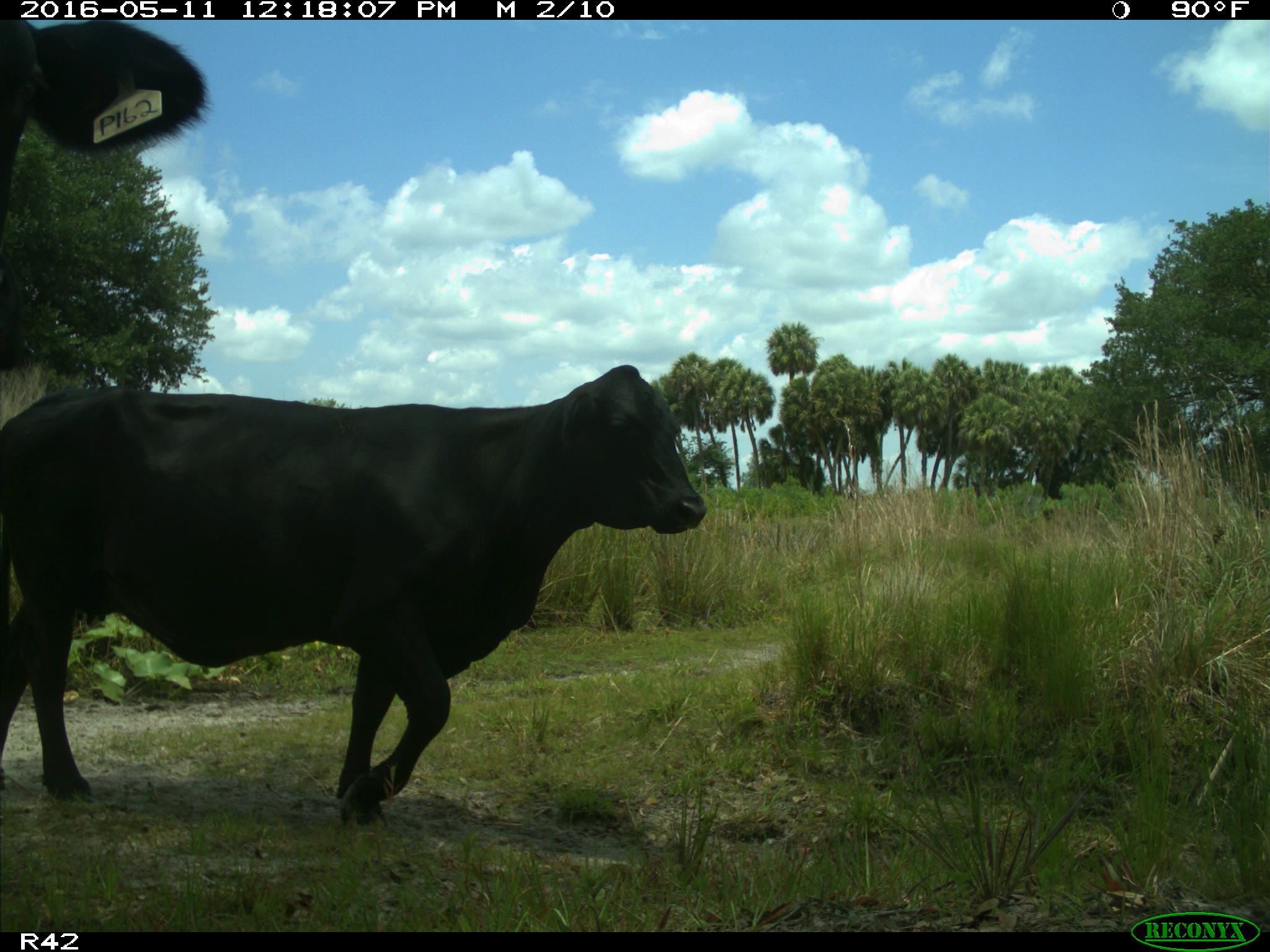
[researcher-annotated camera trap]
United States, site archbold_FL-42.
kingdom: Animalia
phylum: Chordata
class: Mammalia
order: Artiodactyla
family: Bovidae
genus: Bos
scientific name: Bos taurus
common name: domestic cow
Bos taurus (domestic cow).